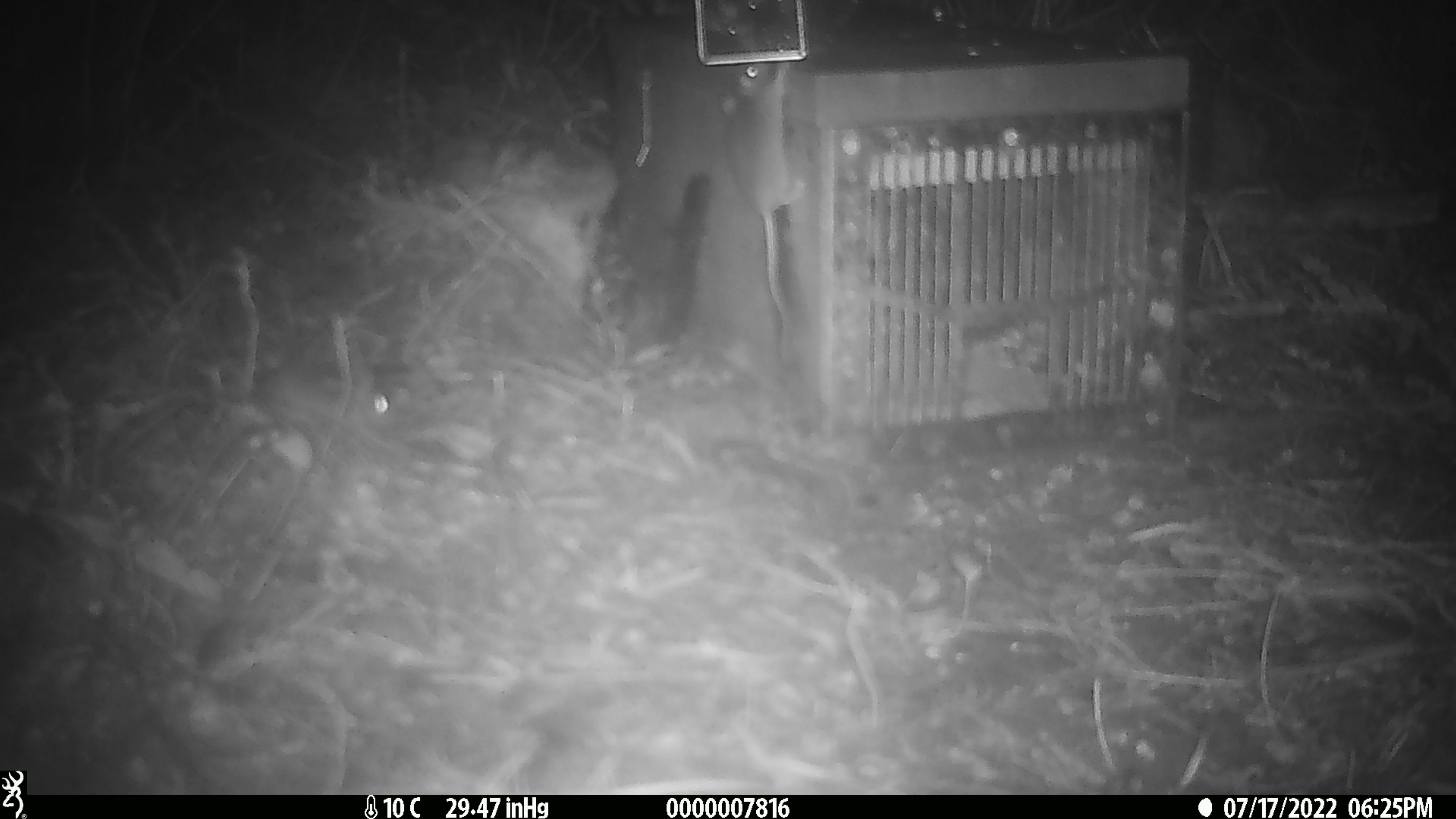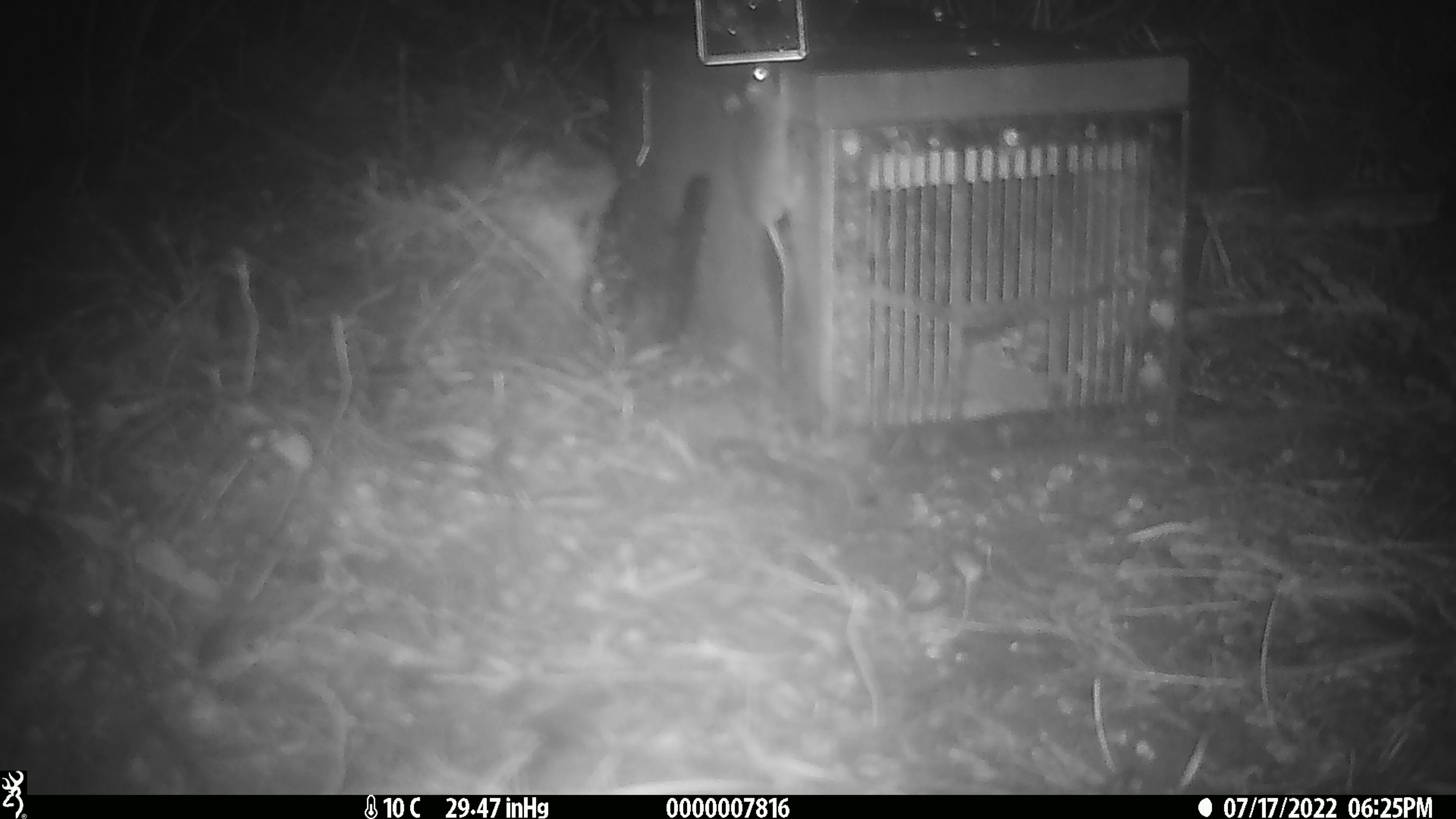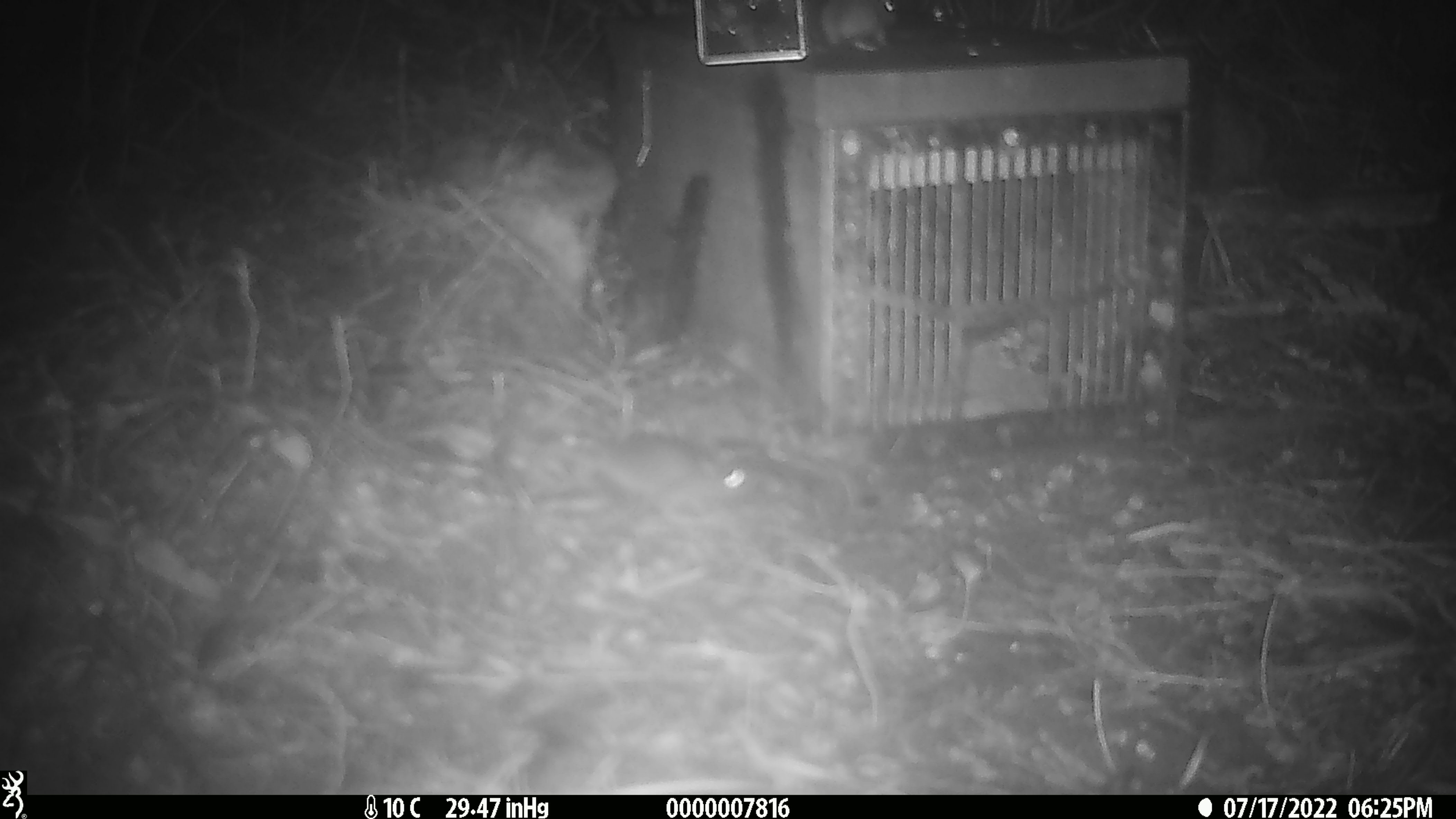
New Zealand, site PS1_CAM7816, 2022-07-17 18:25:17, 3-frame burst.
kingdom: Animalia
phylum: Chordata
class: Mammalia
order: Rodentia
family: Muridae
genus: Mus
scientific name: Mus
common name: mouse